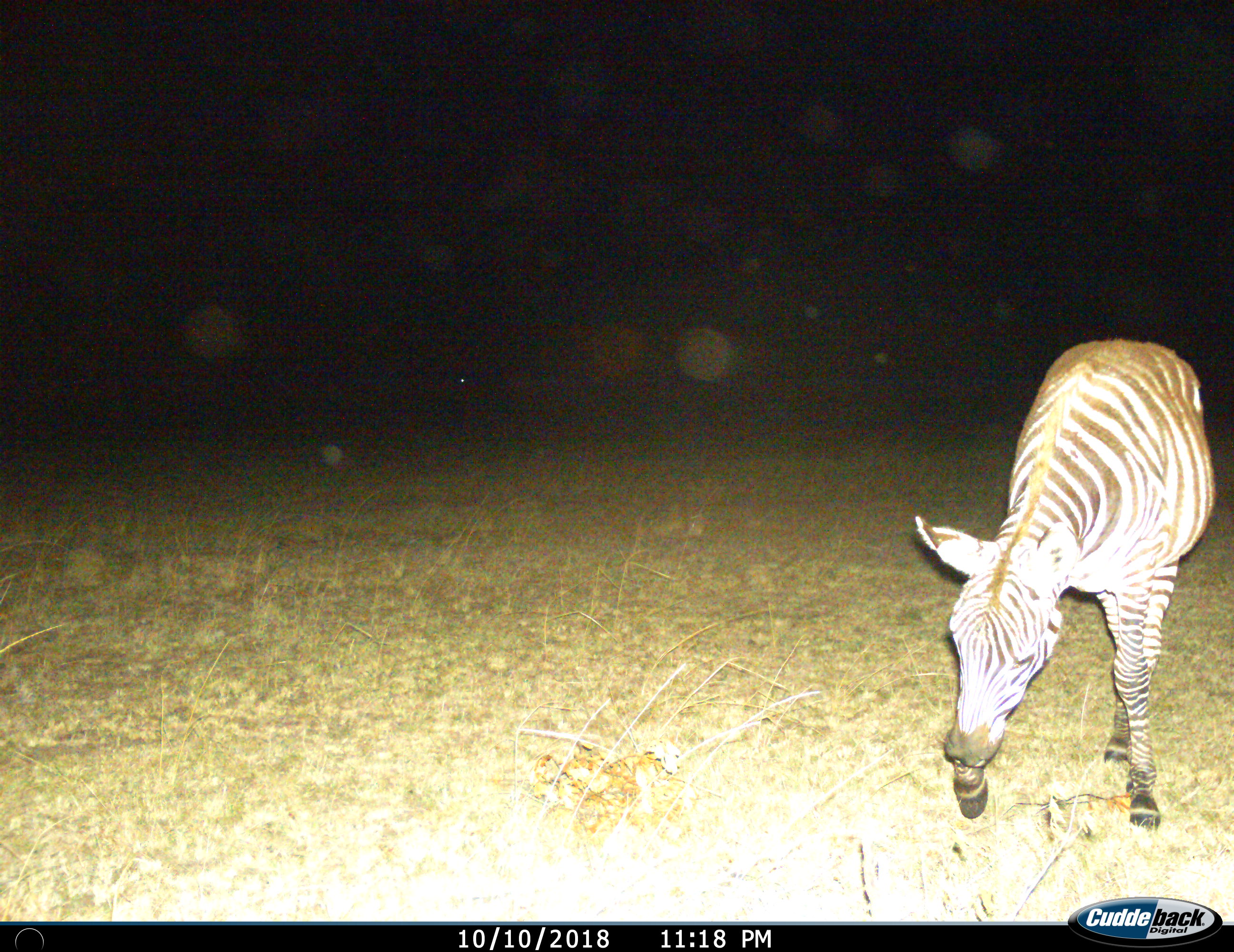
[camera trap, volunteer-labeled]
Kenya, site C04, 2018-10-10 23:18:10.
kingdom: Animalia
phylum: Chordata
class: Mammalia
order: Perissodactyla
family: Equidae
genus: Equus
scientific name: Equus quagga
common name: plains zebra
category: zebra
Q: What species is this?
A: Zebra (plains zebra) (Equus quagga).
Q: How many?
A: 1.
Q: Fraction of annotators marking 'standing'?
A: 22%.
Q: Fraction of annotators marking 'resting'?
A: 0%.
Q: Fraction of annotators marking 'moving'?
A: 56%.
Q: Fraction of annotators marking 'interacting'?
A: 0%.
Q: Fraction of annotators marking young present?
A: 11%.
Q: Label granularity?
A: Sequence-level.